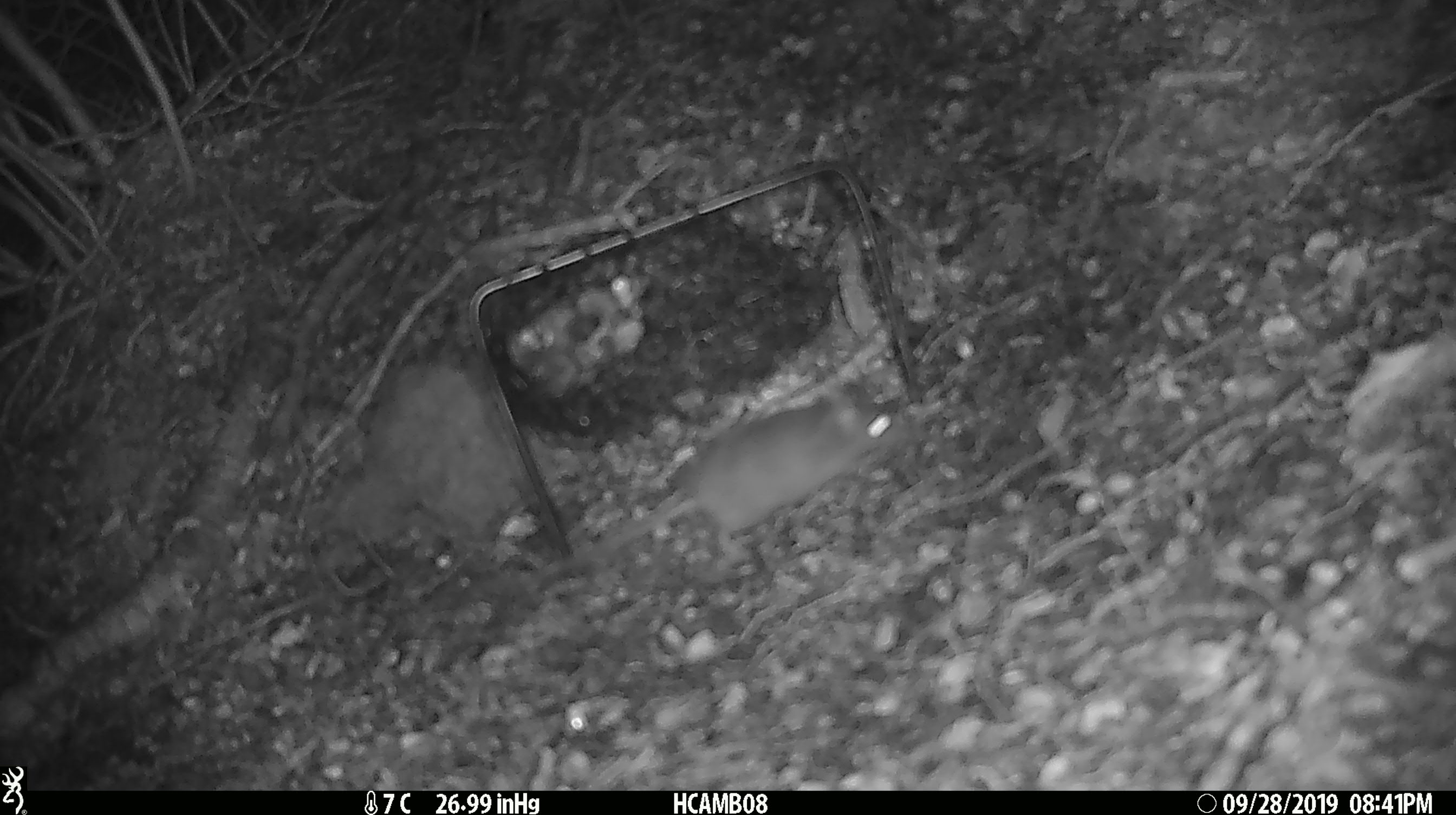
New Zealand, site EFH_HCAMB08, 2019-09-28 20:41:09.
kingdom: Animalia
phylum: Chordata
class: Mammalia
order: Rodentia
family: Muridae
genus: Mus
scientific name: Mus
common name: mouse